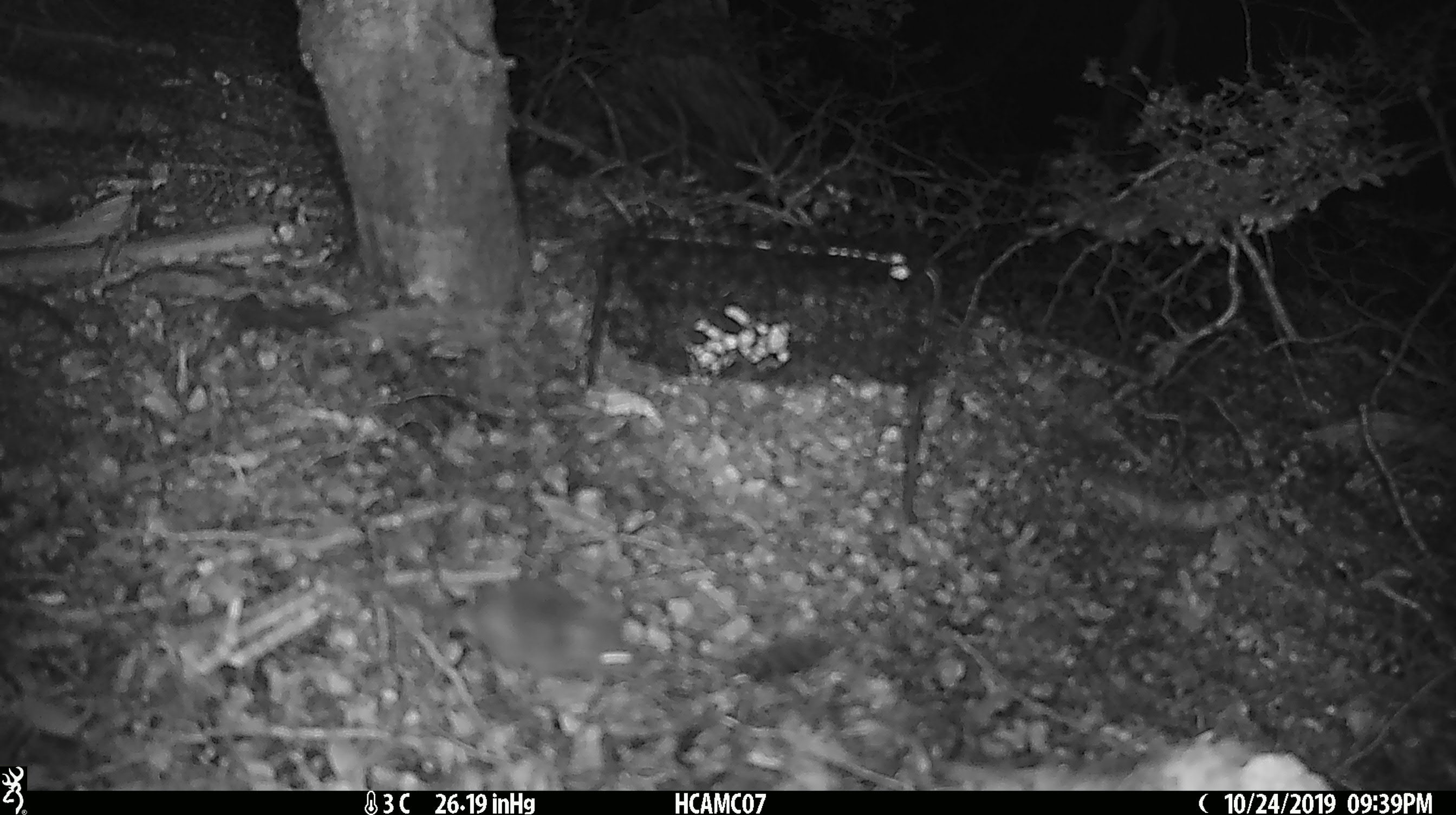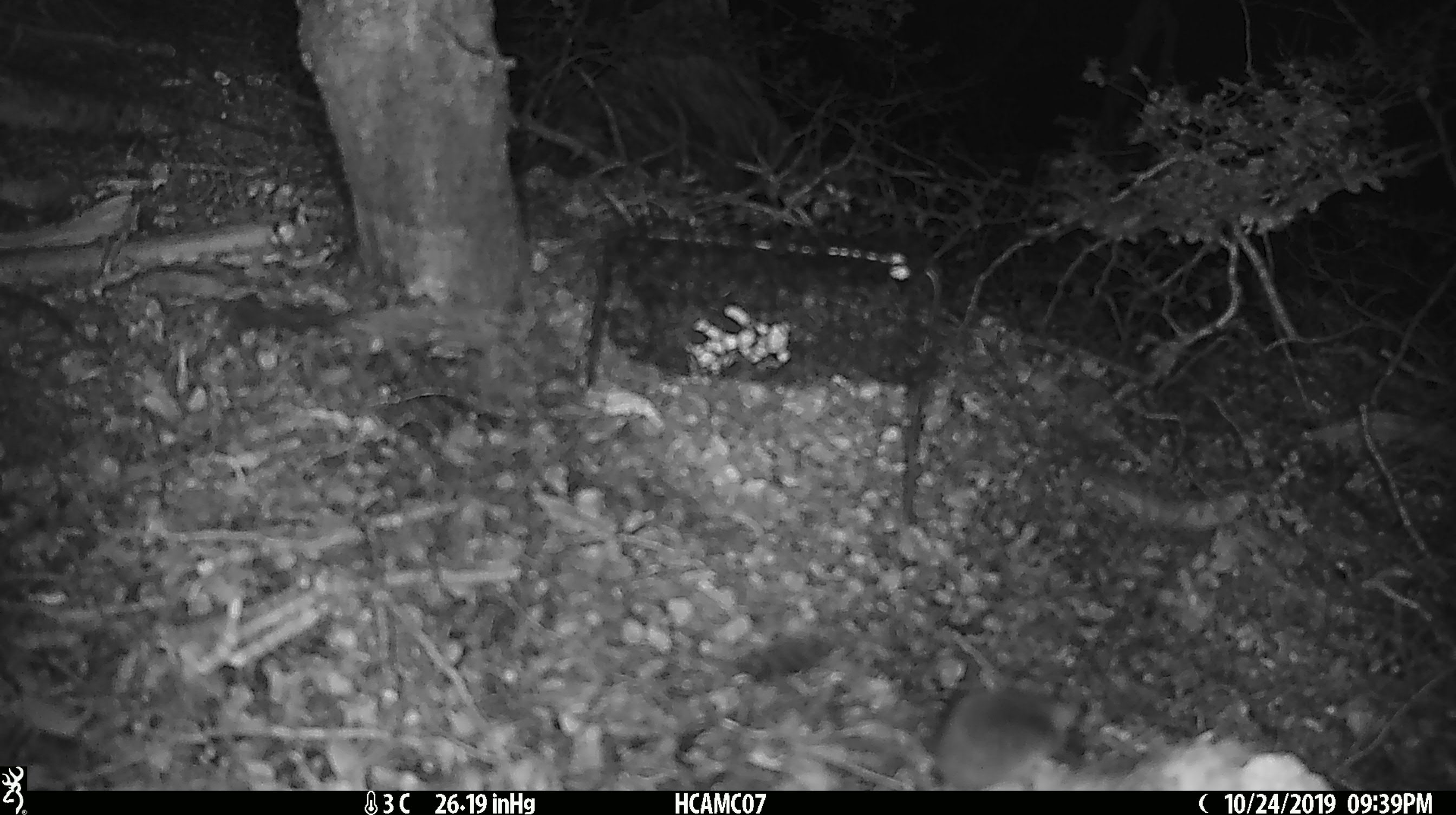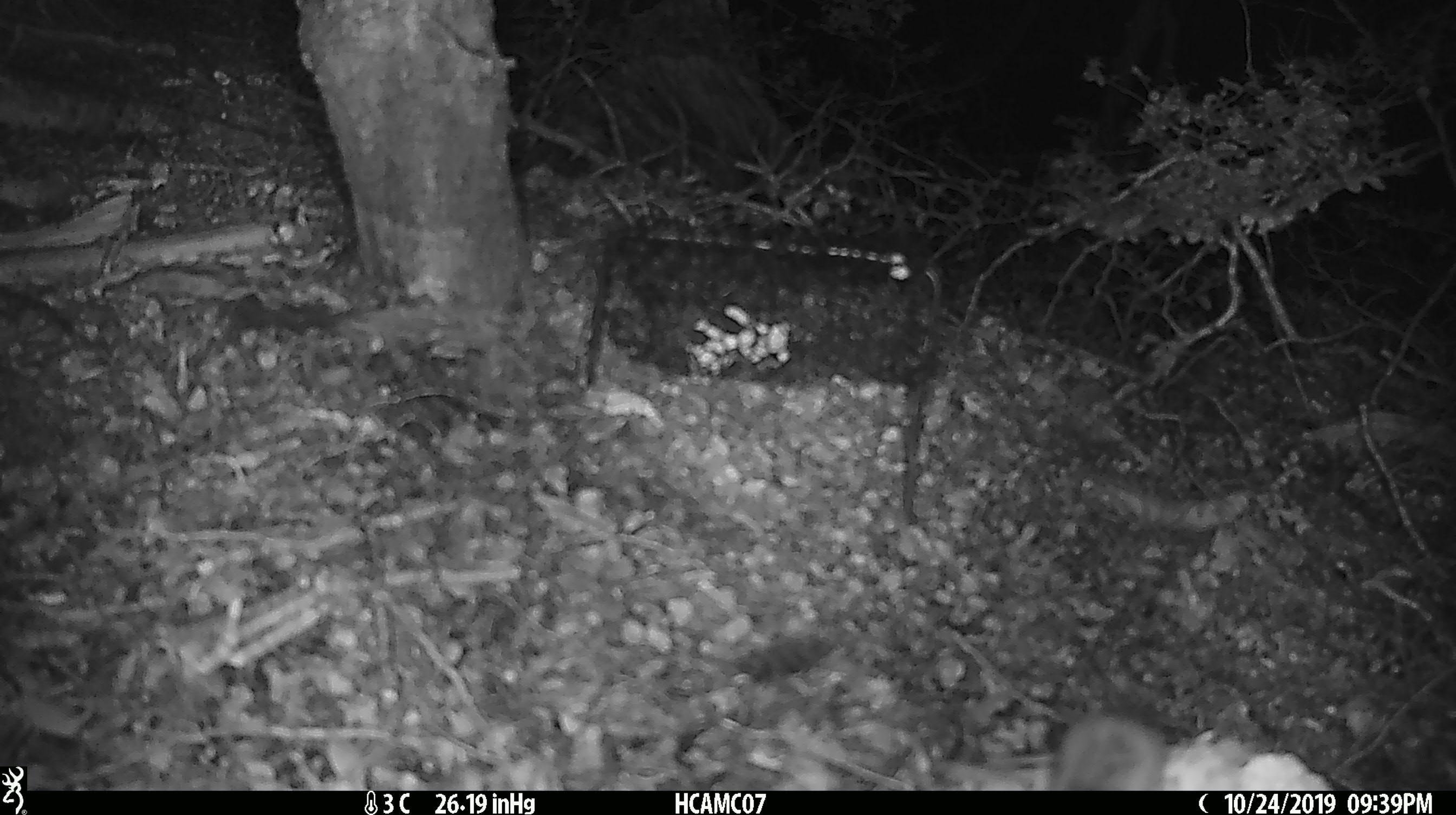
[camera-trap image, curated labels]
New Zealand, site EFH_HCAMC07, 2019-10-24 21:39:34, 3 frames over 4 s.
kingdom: Animalia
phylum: Chordata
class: Mammalia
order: Rodentia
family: Muridae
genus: Mus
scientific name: Mus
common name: mouse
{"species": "mouse (Mus)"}